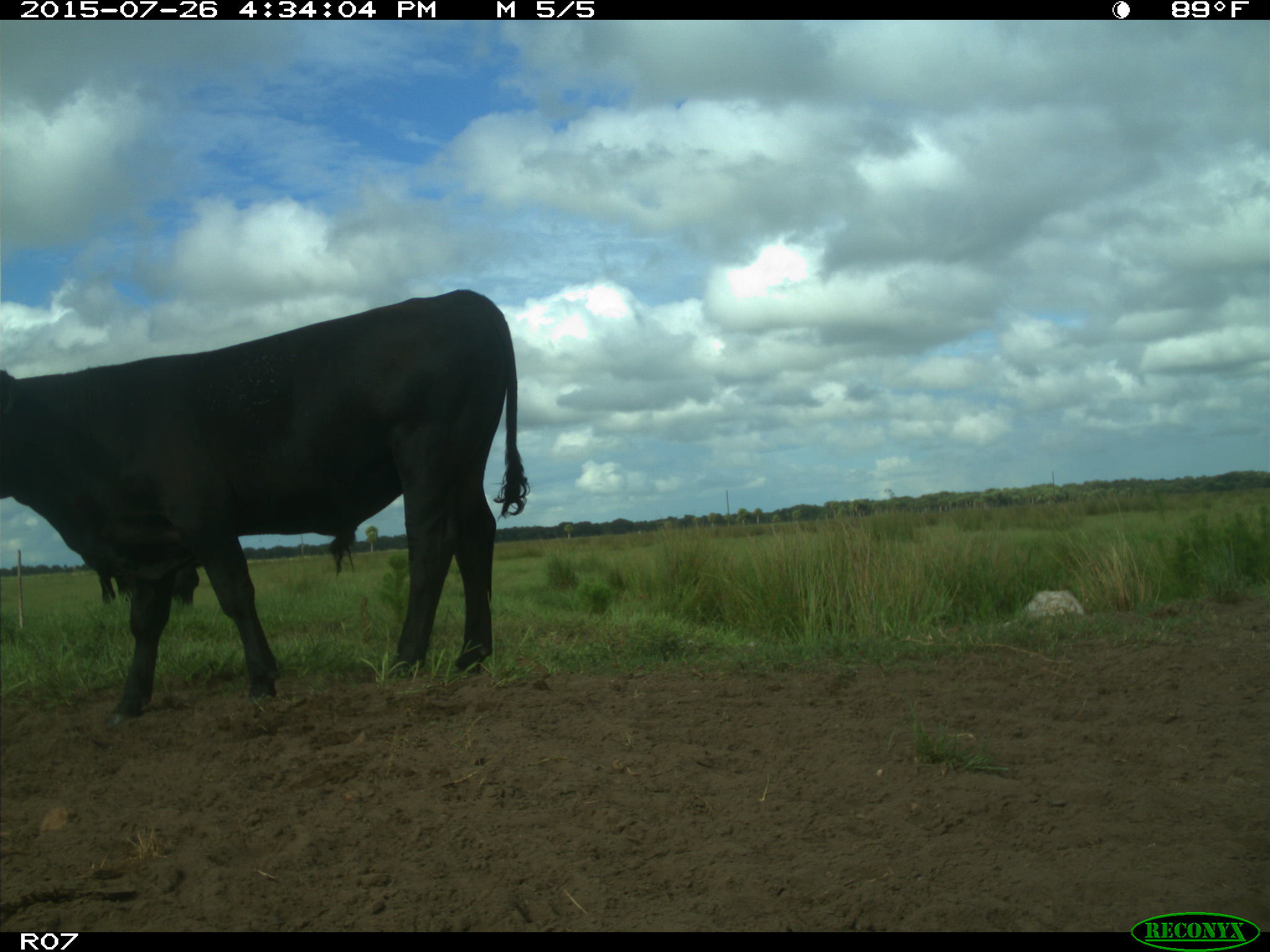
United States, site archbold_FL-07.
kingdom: Animalia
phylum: Chordata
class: Mammalia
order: Artiodactyla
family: Bovidae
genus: Bos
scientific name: Bos taurus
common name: domestic cow